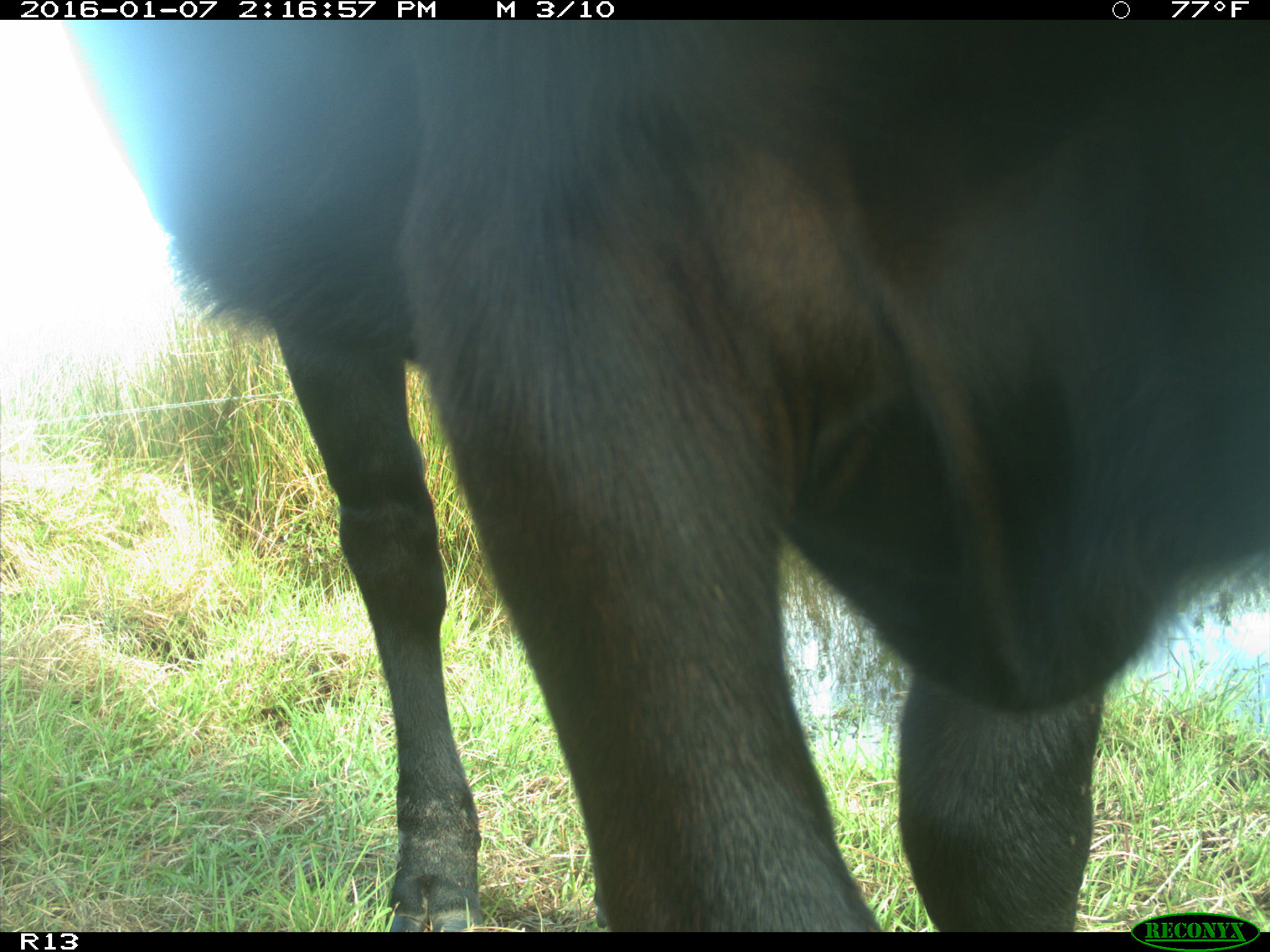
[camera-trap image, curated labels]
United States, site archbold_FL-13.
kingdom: Animalia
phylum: Chordata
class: Mammalia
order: Artiodactyla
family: Bovidae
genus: Bos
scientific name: Bos taurus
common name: domestic cow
Bos taurus (domestic cow).